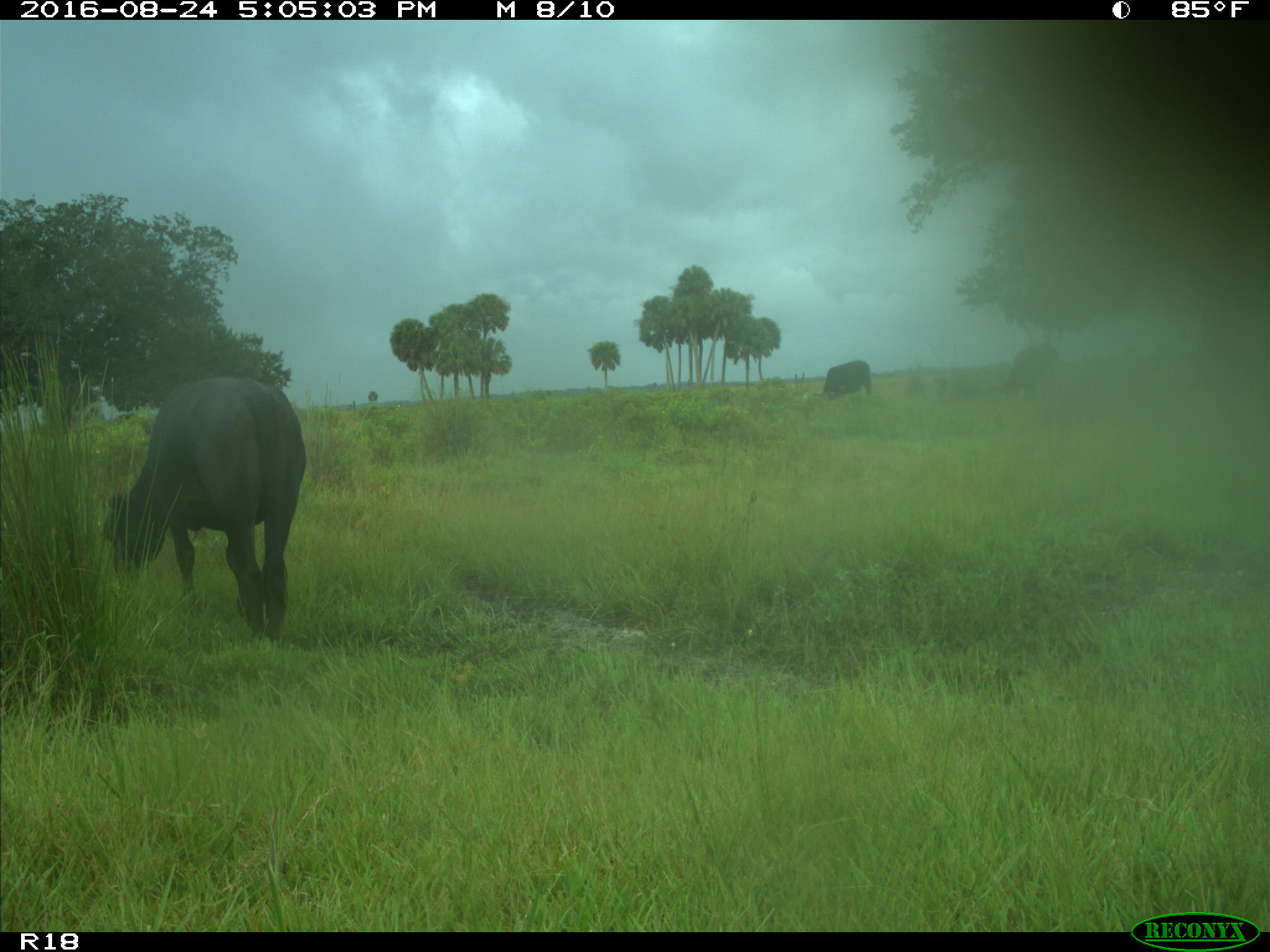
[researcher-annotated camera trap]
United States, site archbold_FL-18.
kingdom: Animalia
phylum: Chordata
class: Mammalia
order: Artiodactyla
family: Bovidae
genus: Bos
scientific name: Bos taurus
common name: domestic cow